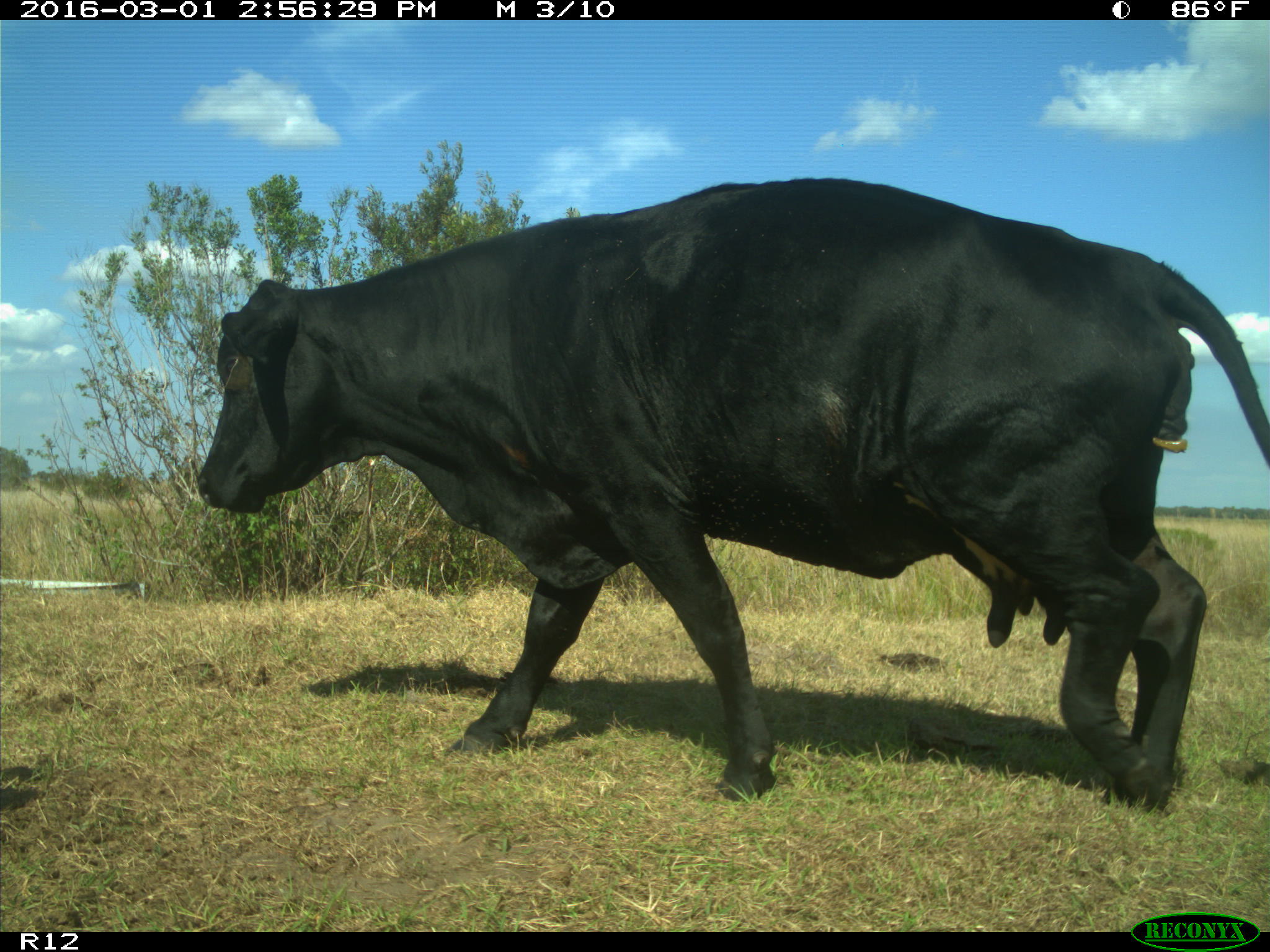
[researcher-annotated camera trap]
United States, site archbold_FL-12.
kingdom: Animalia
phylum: Chordata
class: Mammalia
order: Artiodactyla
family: Bovidae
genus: Bos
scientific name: Bos taurus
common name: domestic cow